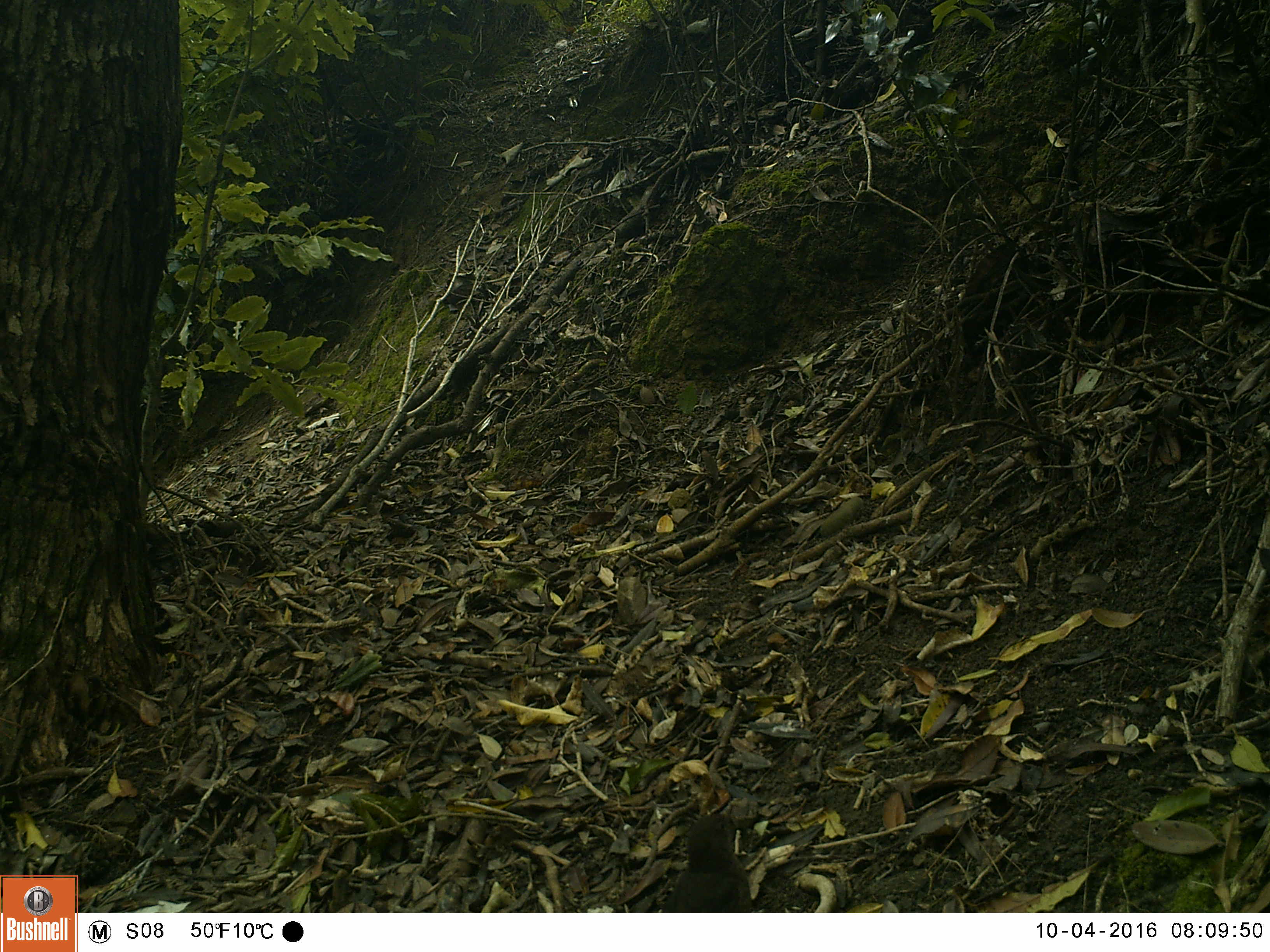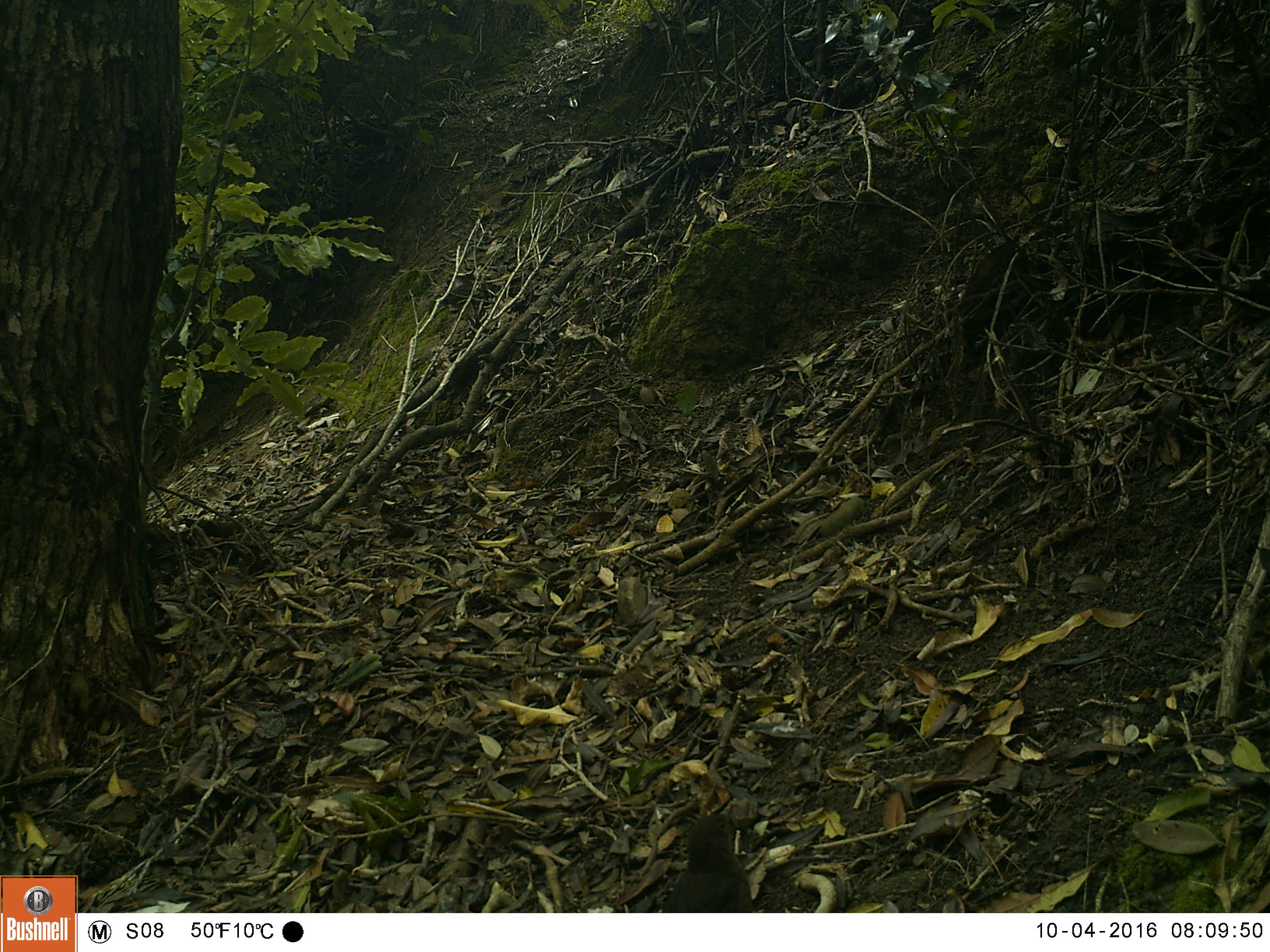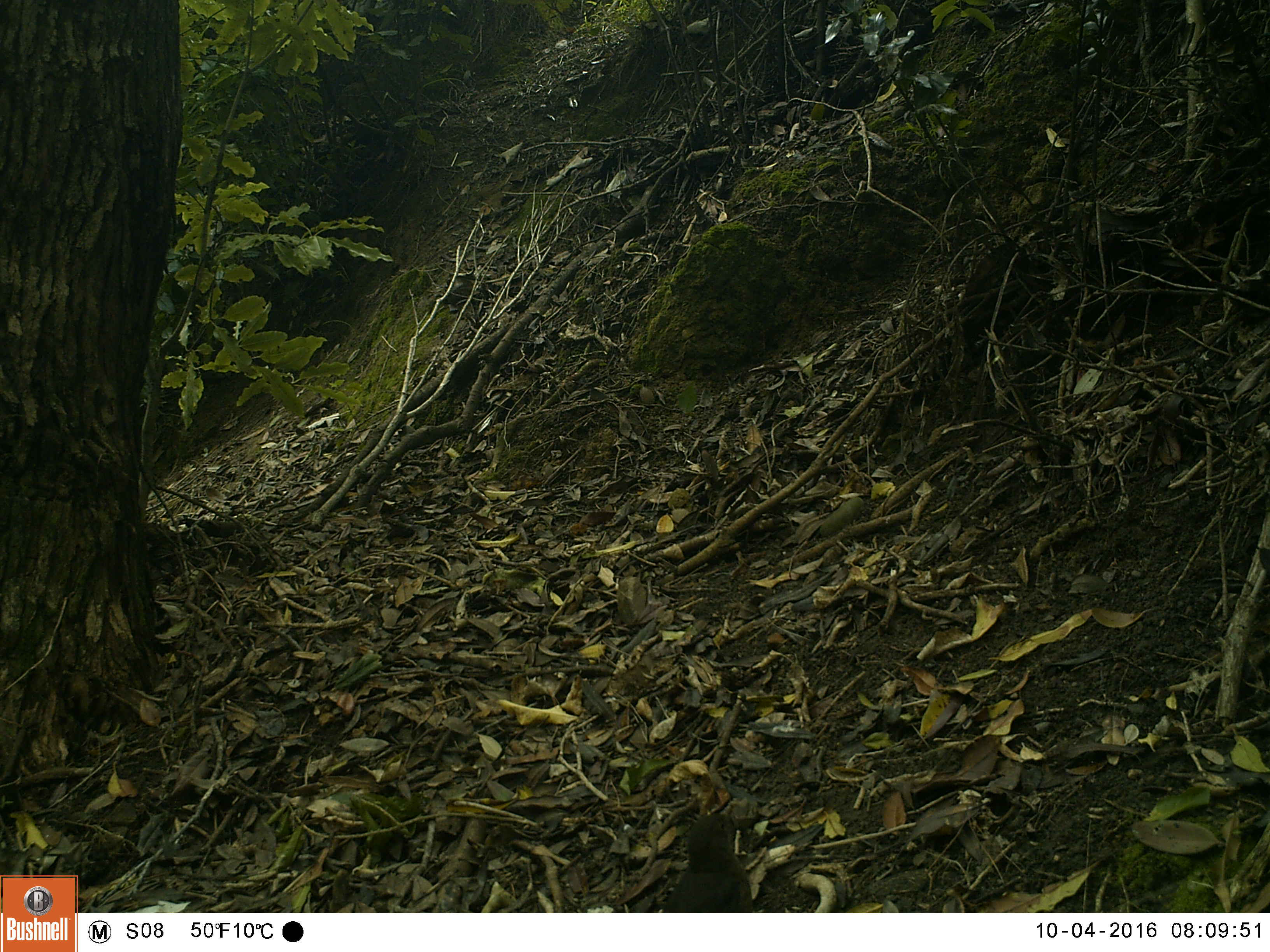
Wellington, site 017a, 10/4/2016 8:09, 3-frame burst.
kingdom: Animalia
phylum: Chordata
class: Aves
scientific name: Aves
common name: bird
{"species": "bird (Aves)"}